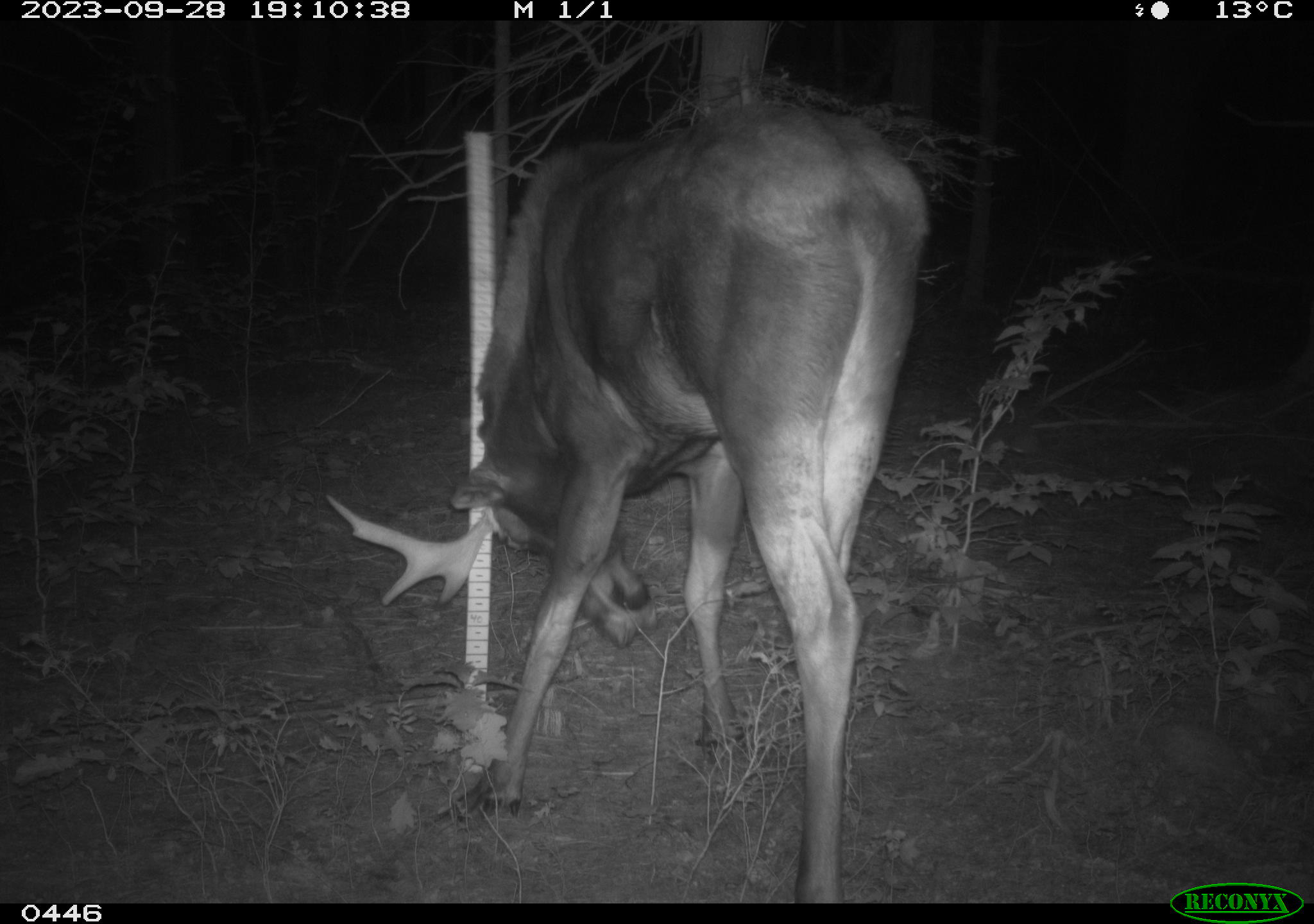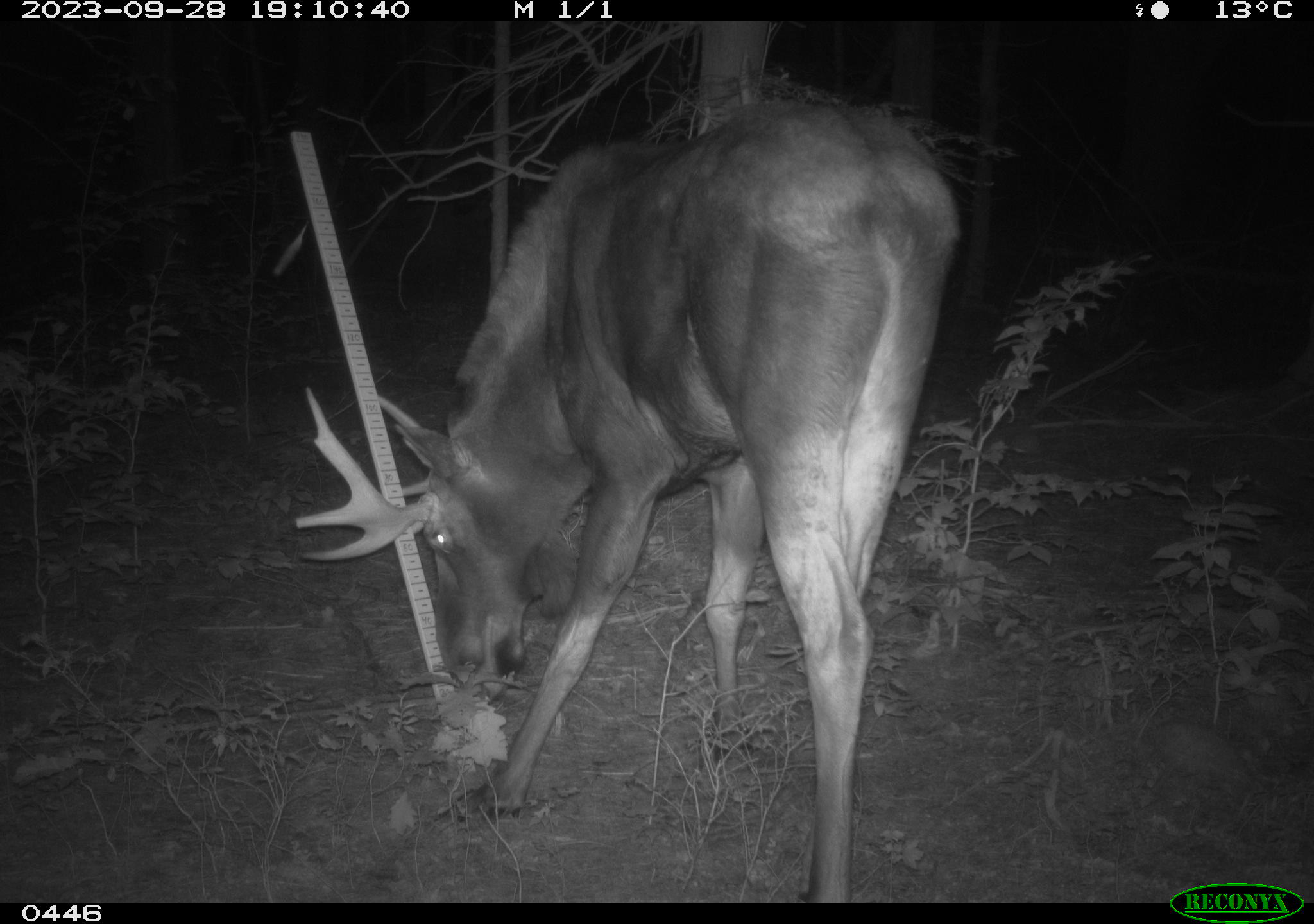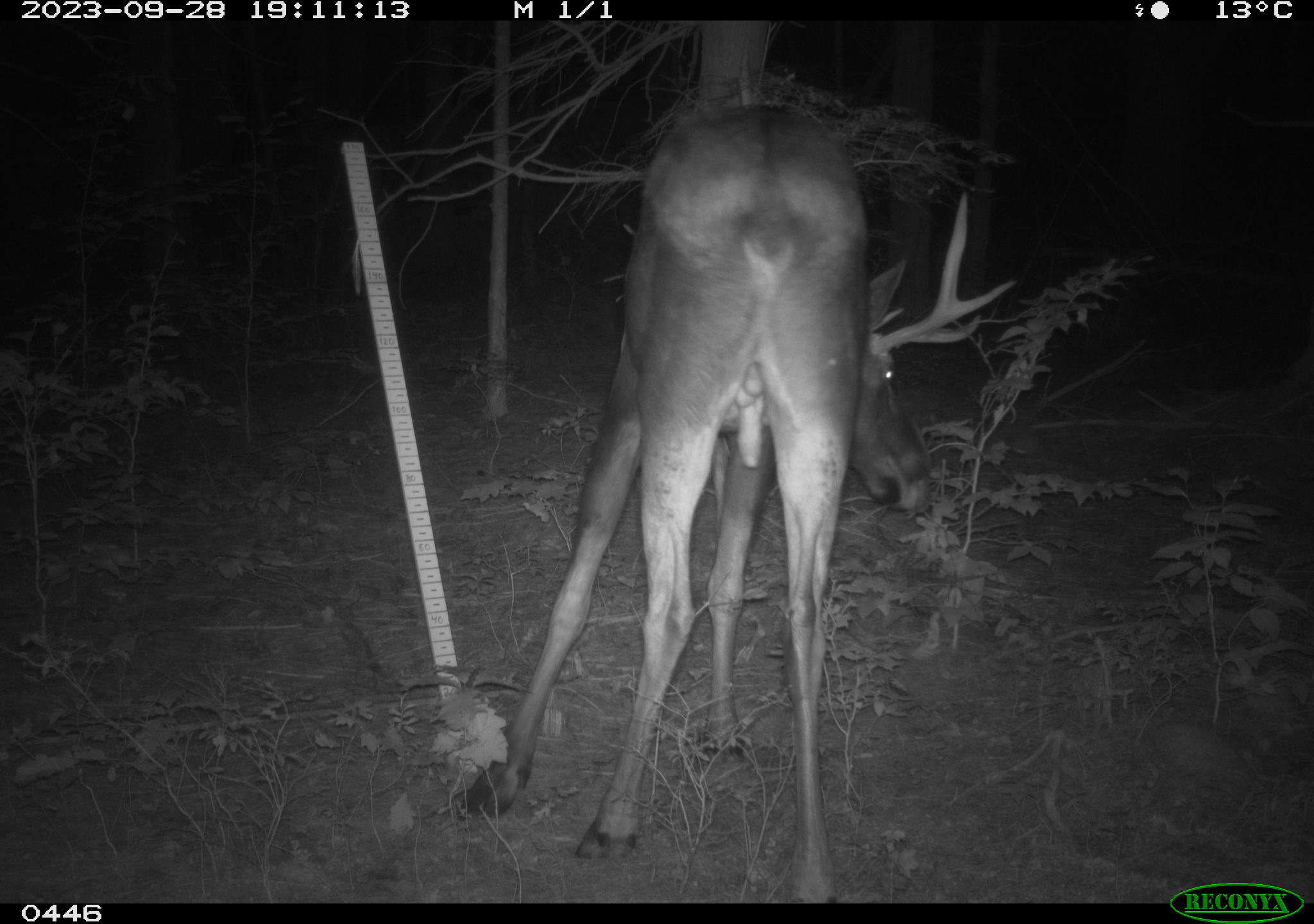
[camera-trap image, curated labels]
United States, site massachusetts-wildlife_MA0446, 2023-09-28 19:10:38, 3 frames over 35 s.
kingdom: Animalia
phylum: Chordata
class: Mammalia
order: Artiodactyla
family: Cervidae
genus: Alces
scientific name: Alces alces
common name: moose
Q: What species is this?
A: Moose (Alces alces).